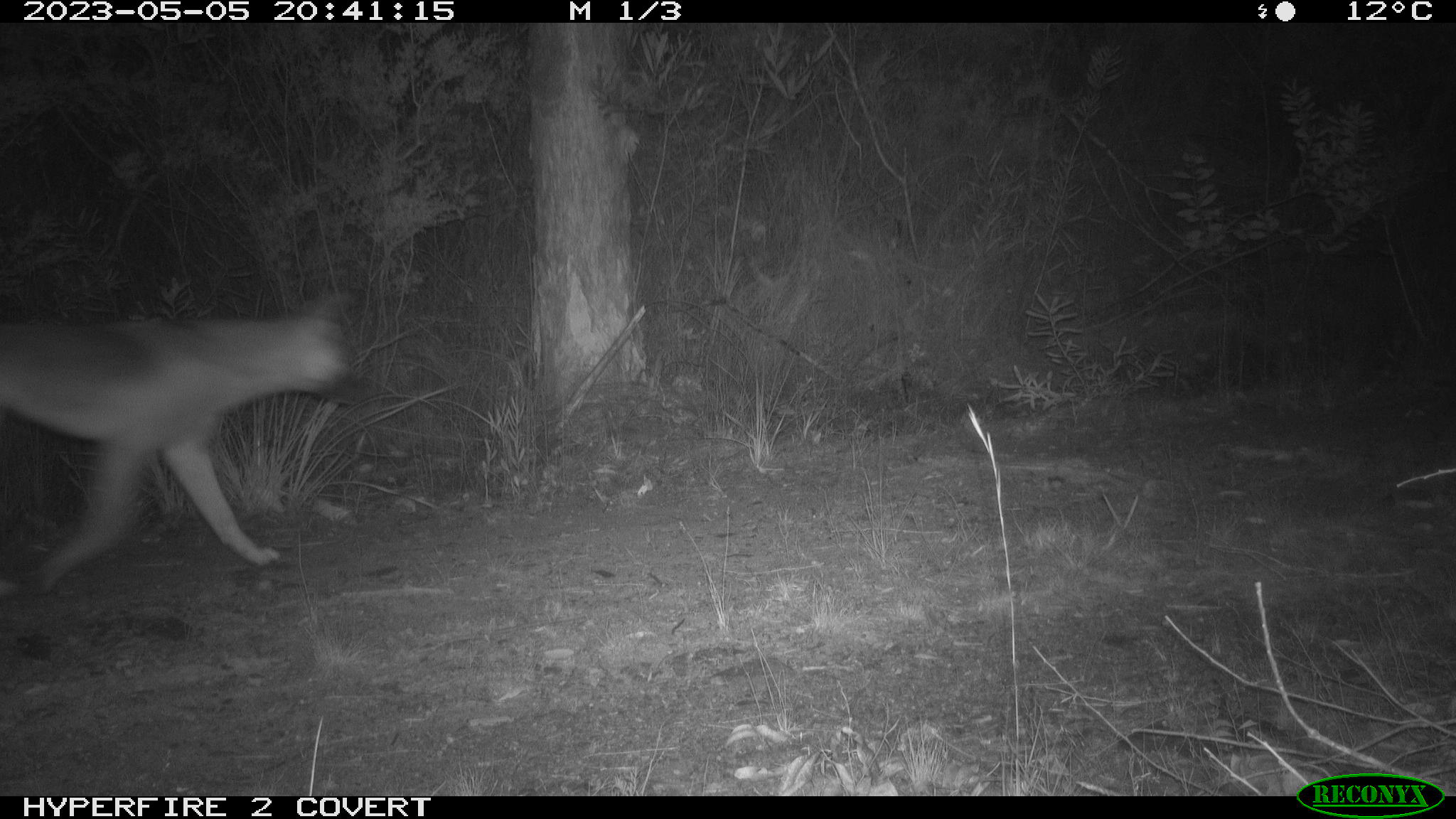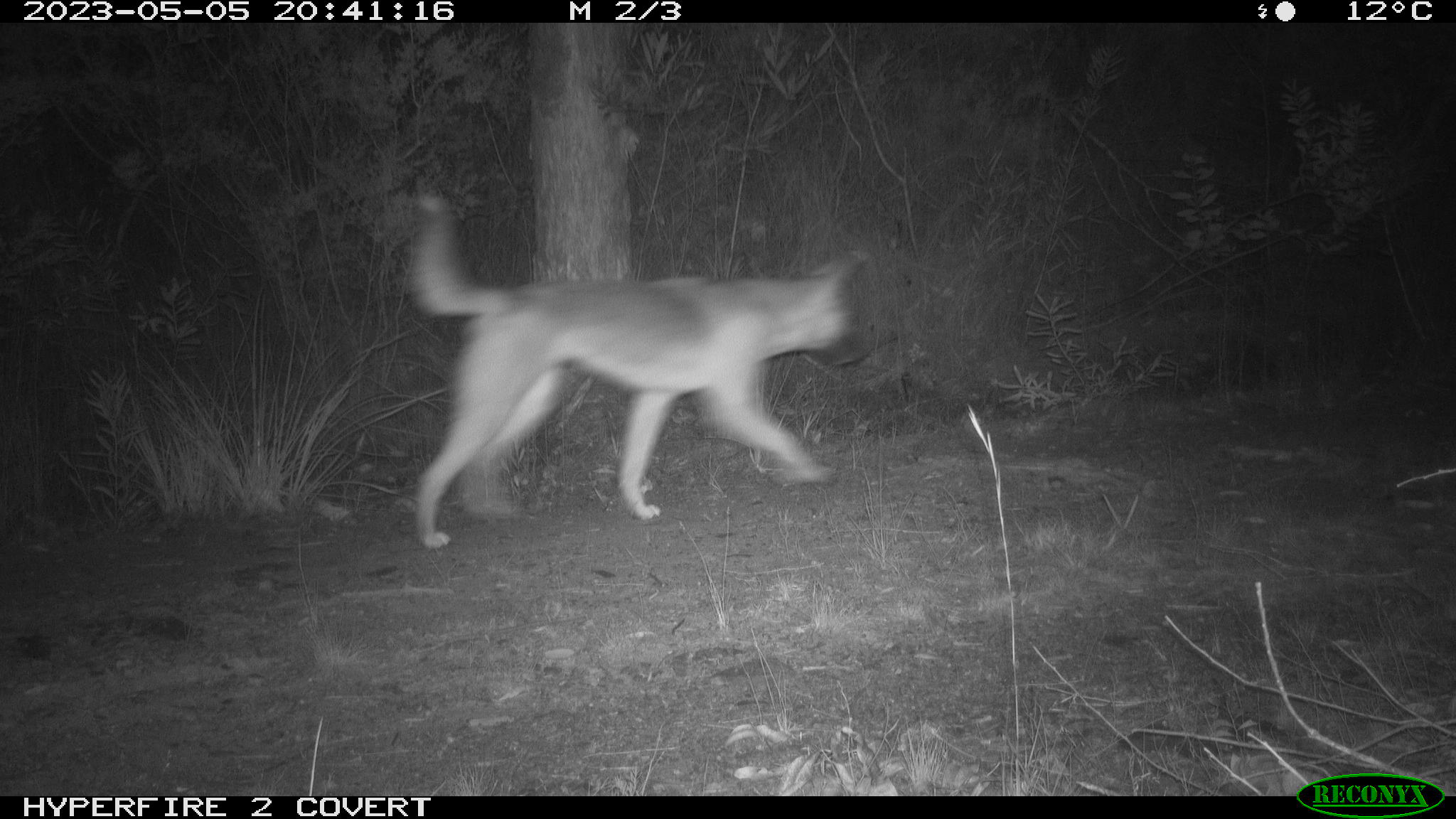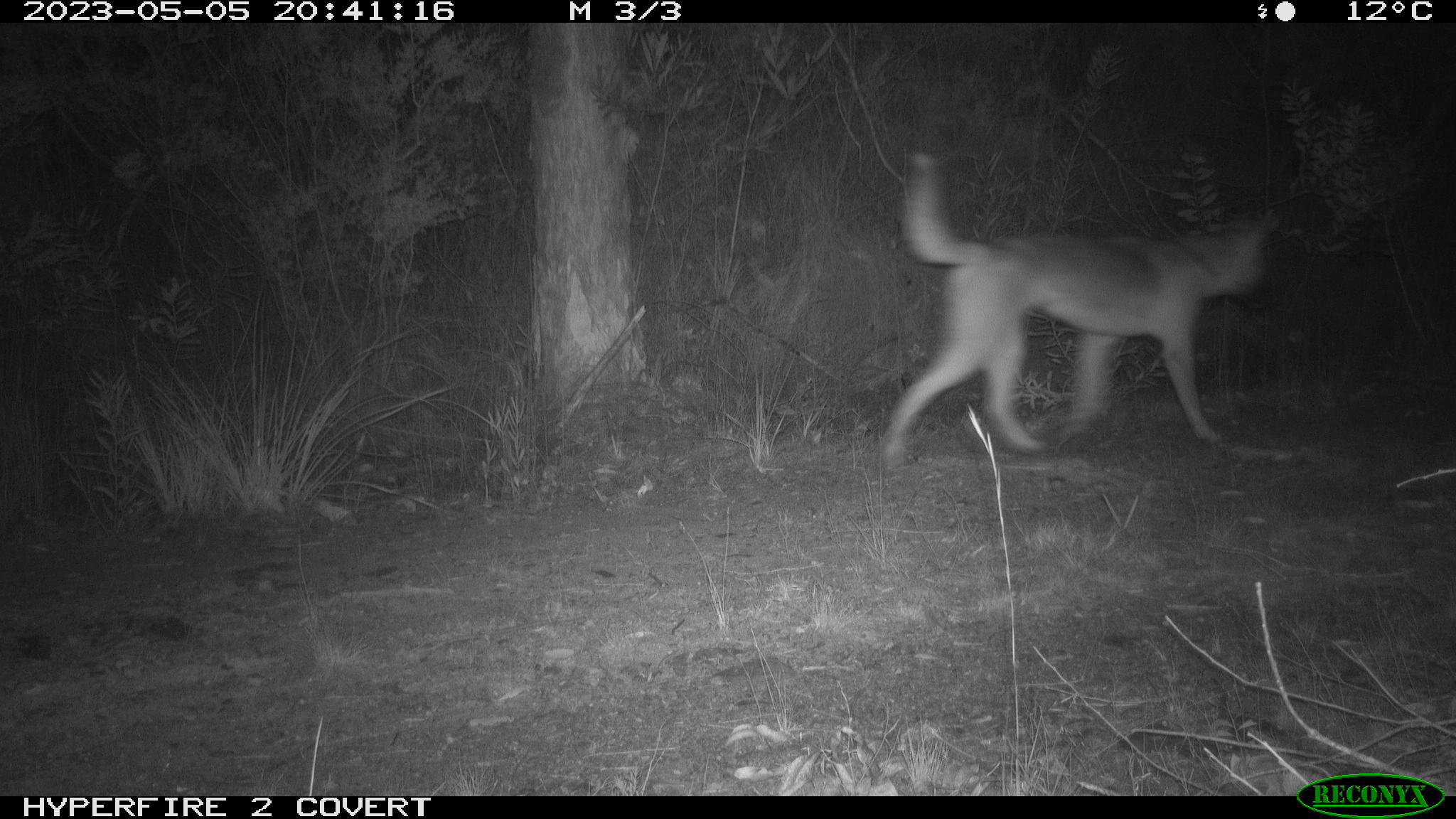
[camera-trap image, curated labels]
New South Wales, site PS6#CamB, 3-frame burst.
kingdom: Animalia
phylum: Chordata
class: Mammalia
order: Carnivora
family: Canidae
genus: Canis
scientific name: Canis familiaris dingo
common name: dingo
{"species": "dingo (Canis familiaris dingo)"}